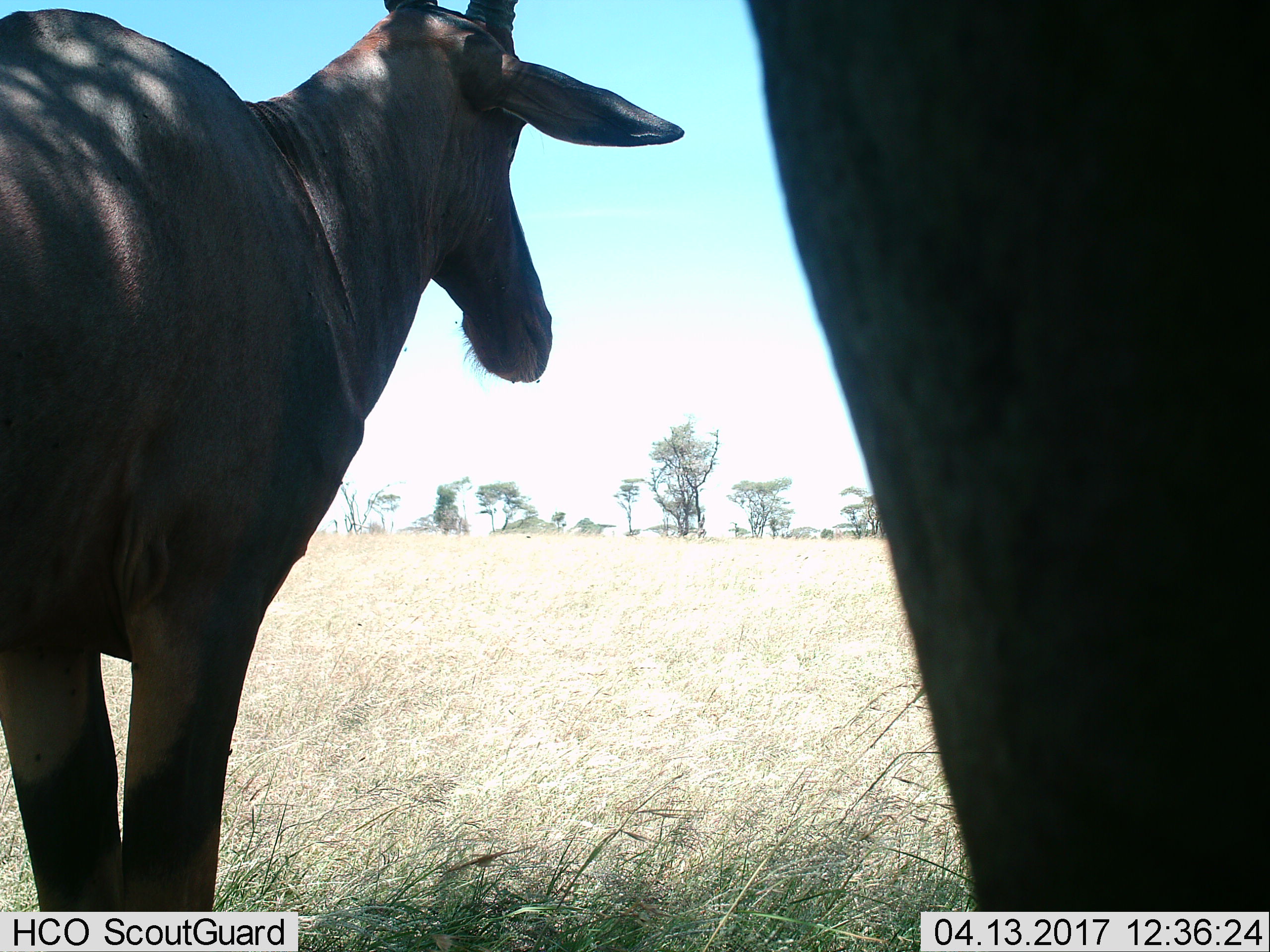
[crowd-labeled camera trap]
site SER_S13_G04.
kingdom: Animalia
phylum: Chordata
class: Mammalia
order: Artiodactyla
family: Bovidae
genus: Alcelaphus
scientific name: Alcelaphus buselaphus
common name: hartebeest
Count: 2.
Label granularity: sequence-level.